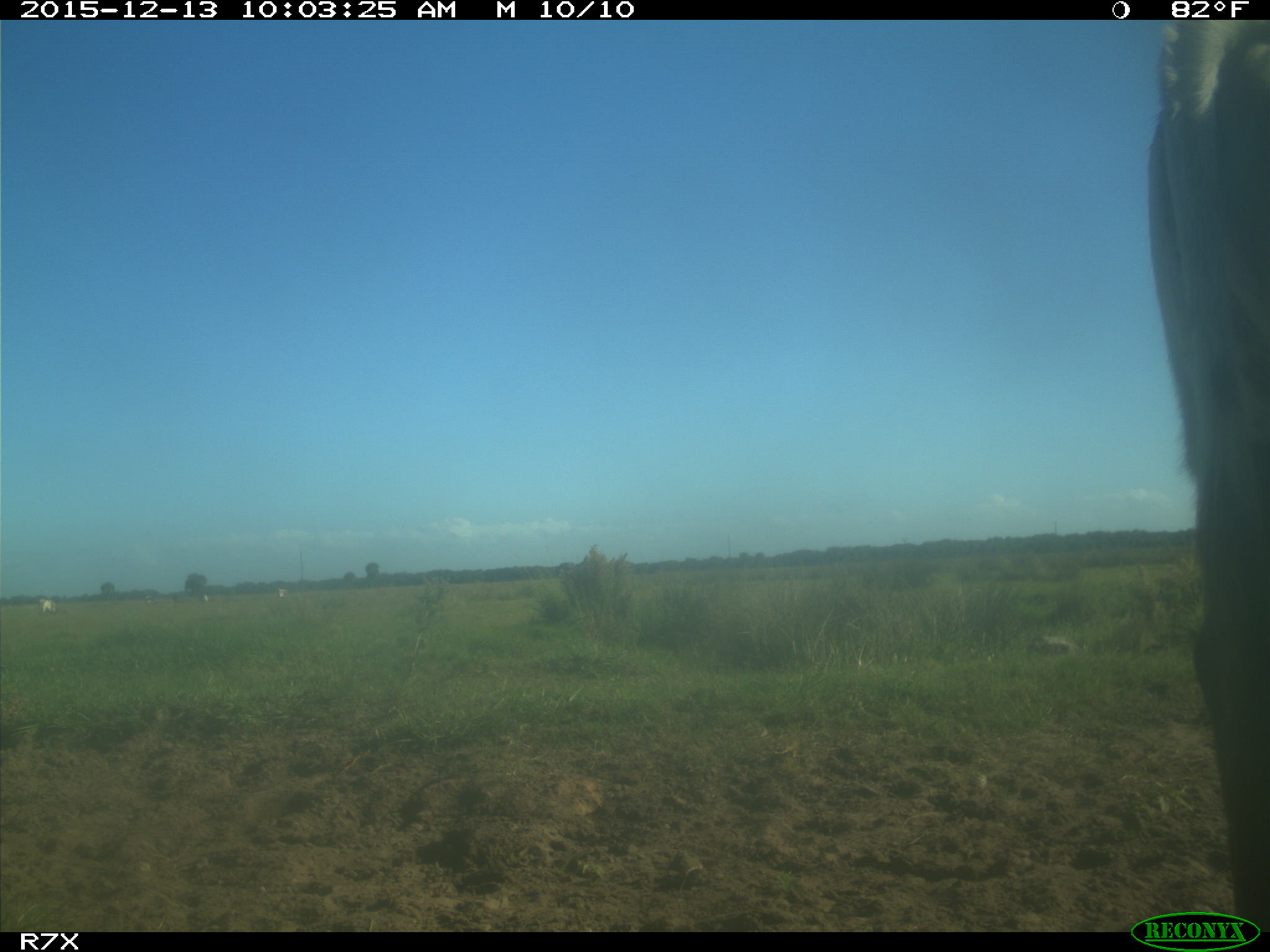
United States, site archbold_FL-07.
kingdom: Animalia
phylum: Chordata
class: Mammalia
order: Artiodactyla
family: Bovidae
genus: Bos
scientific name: Bos taurus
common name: domestic cow